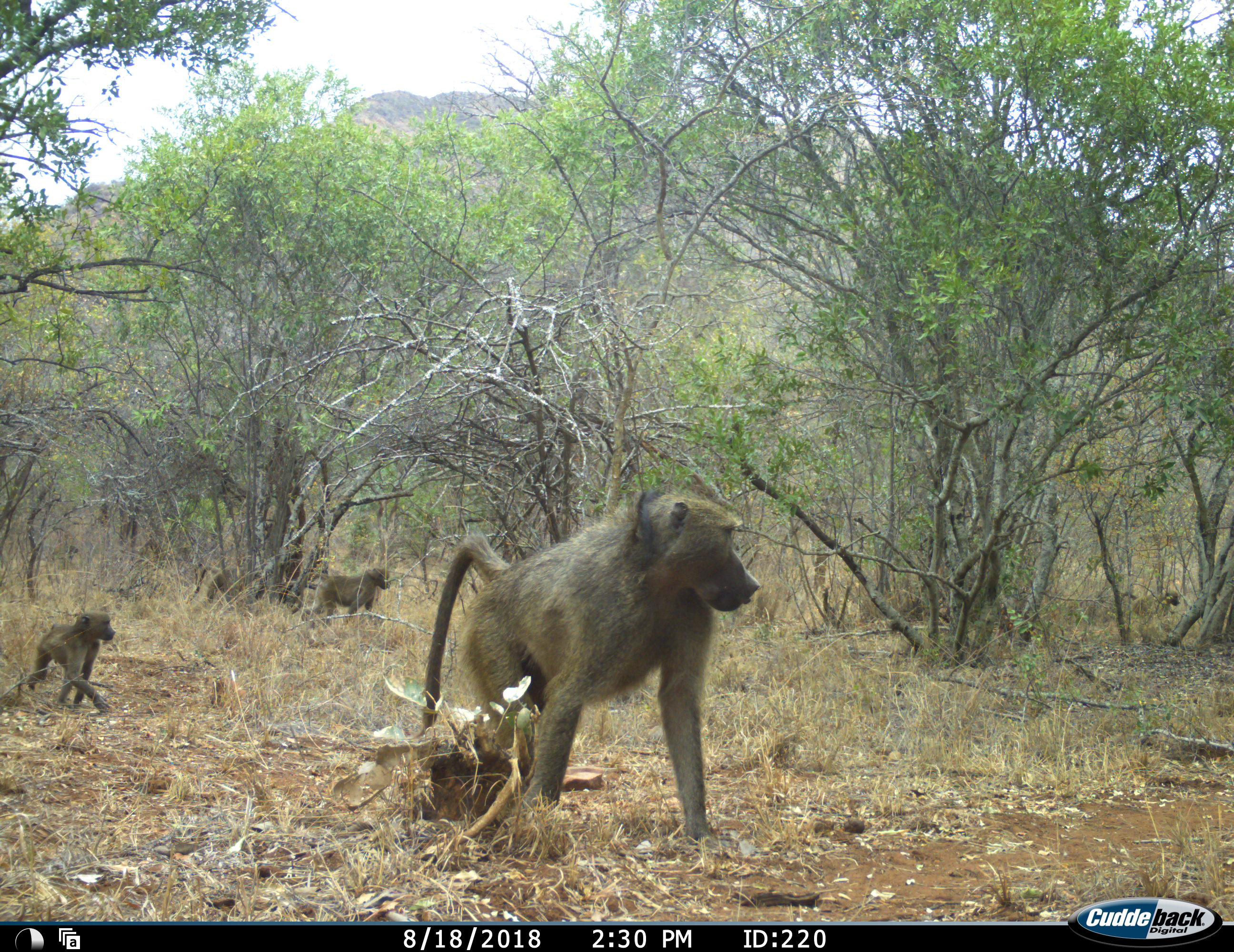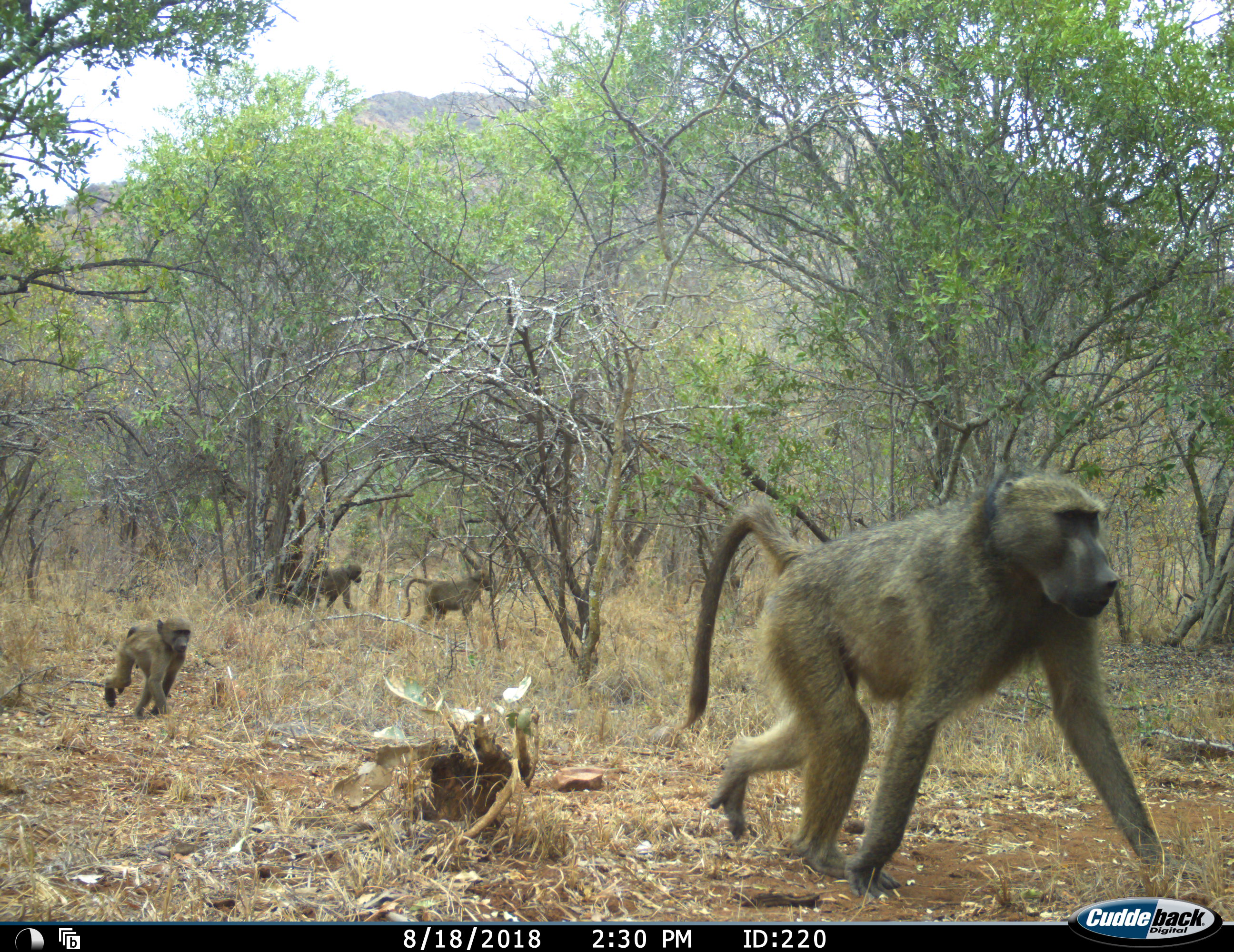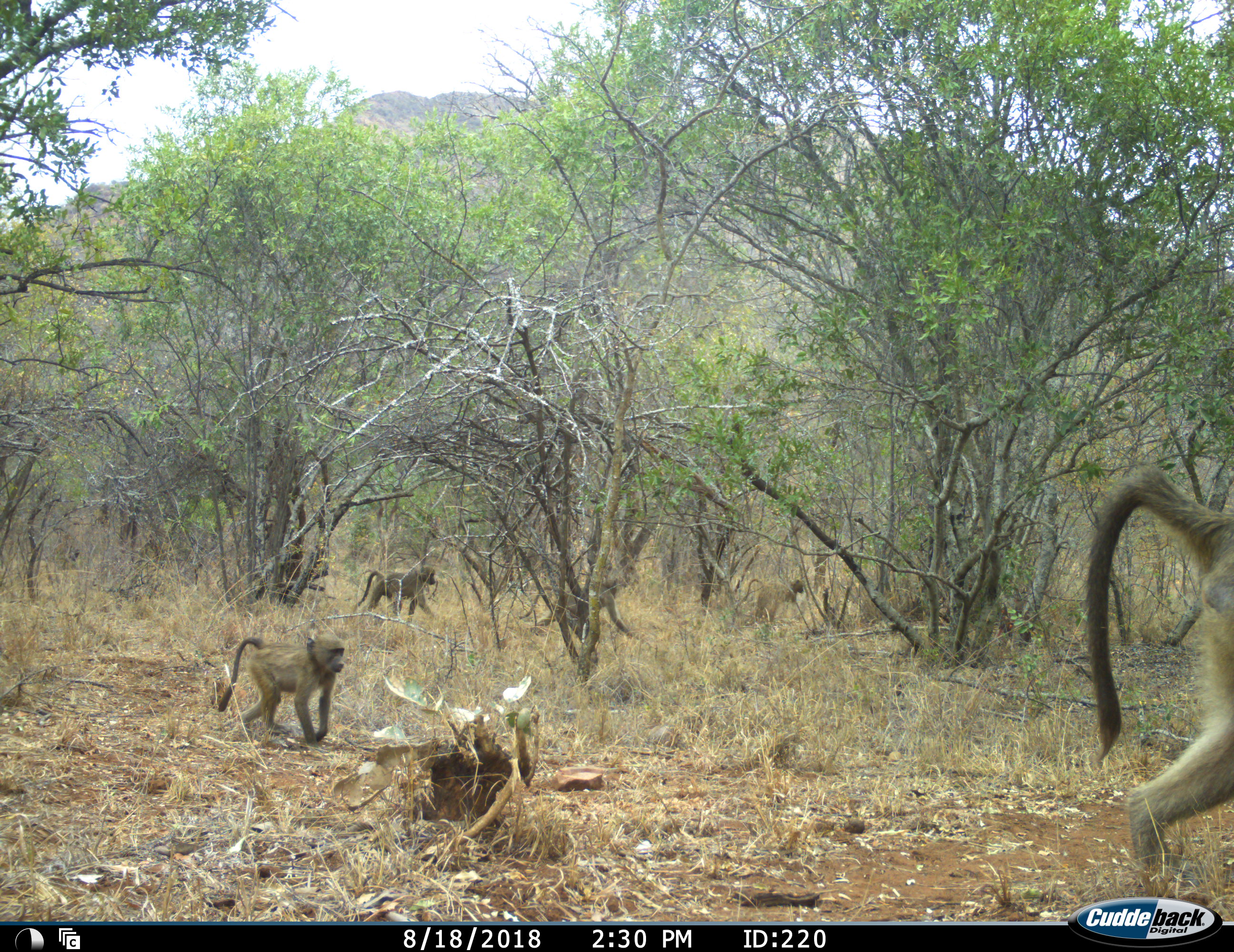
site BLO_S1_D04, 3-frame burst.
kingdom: Animalia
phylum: Chordata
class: Mammalia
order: Primates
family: Cercopithecidae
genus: Papio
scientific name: Papio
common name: baboon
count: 5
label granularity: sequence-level